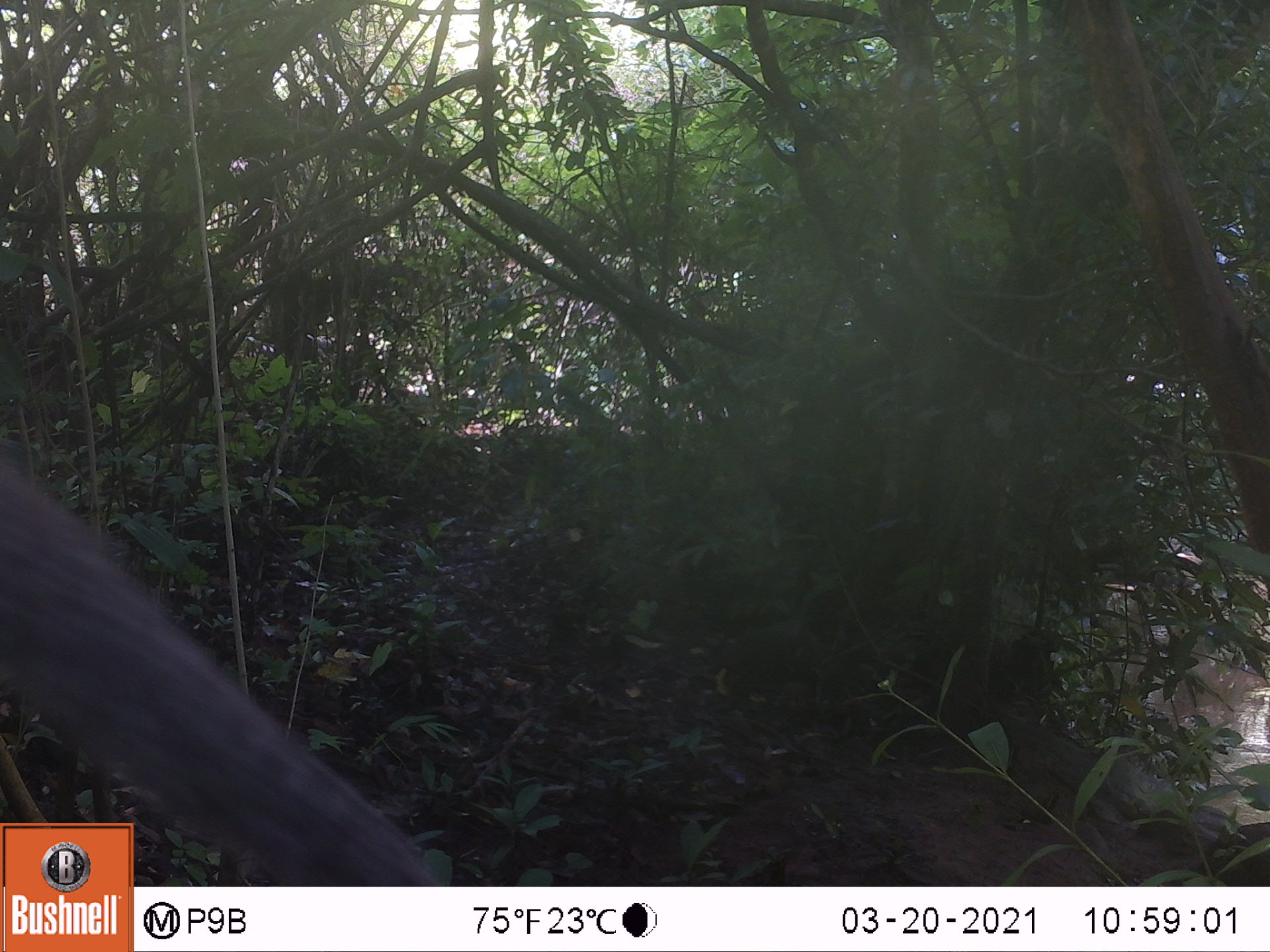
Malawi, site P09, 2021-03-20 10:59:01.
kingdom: Animalia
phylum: Chordata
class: Mammalia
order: Rodentia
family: Sciuridae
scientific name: Sciuridae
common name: squirrel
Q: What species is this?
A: Squirrel (Sciuridae).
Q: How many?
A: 1.